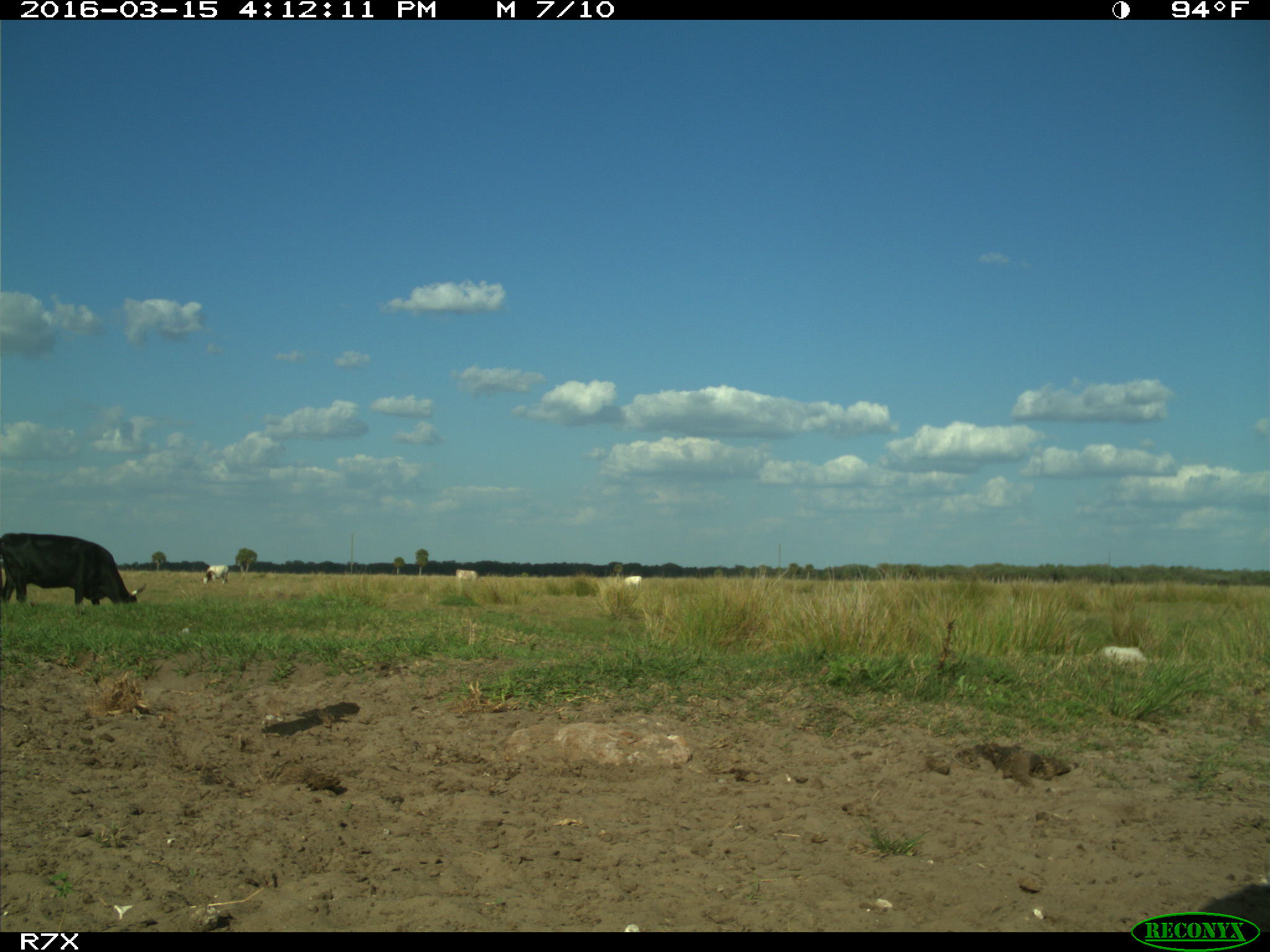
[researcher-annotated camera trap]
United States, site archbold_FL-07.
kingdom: Animalia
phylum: Chordata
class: Mammalia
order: Artiodactyla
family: Bovidae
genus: Bos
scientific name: Bos taurus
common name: domestic cow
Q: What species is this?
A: Bos taurus (domestic cow).